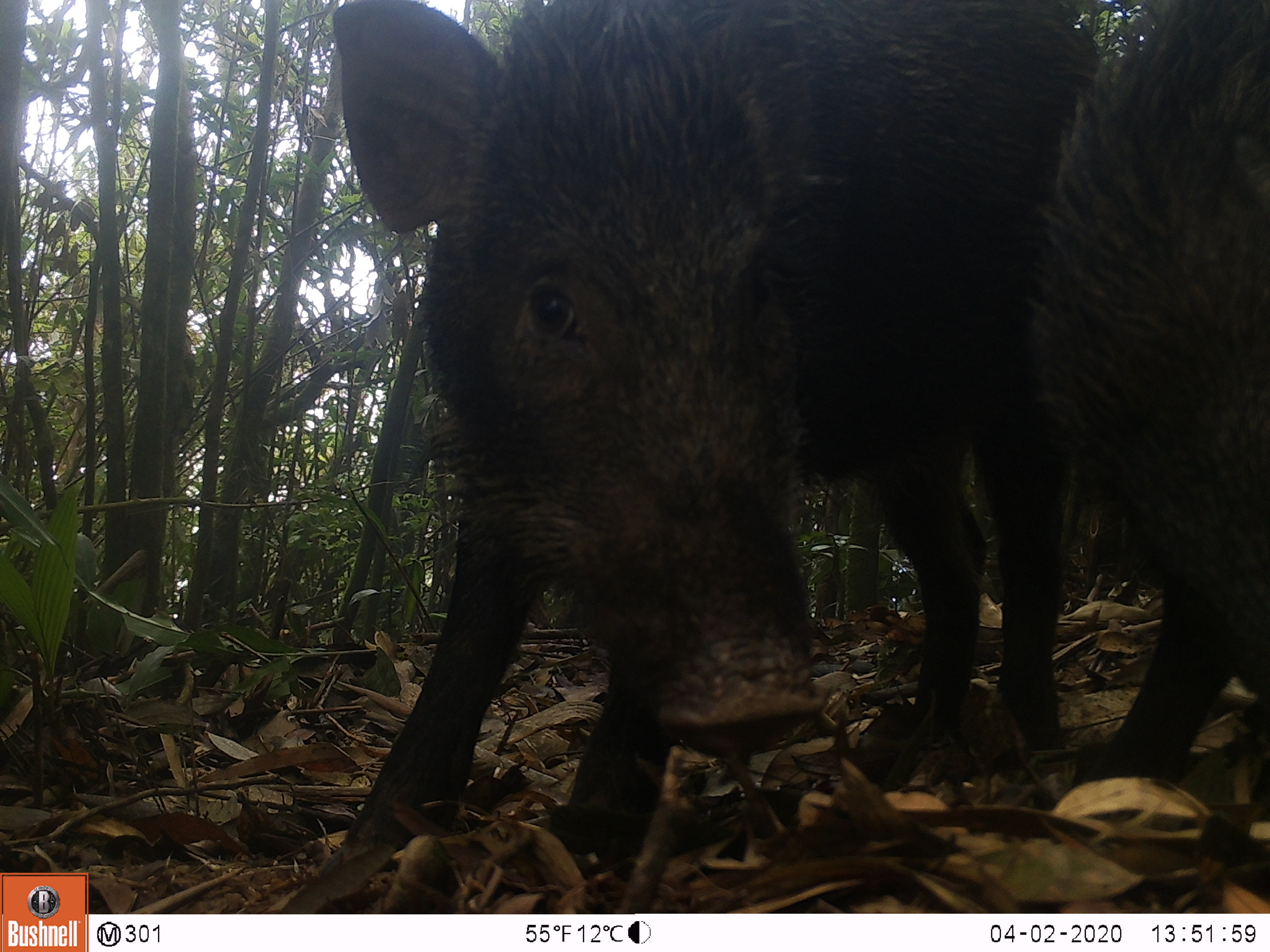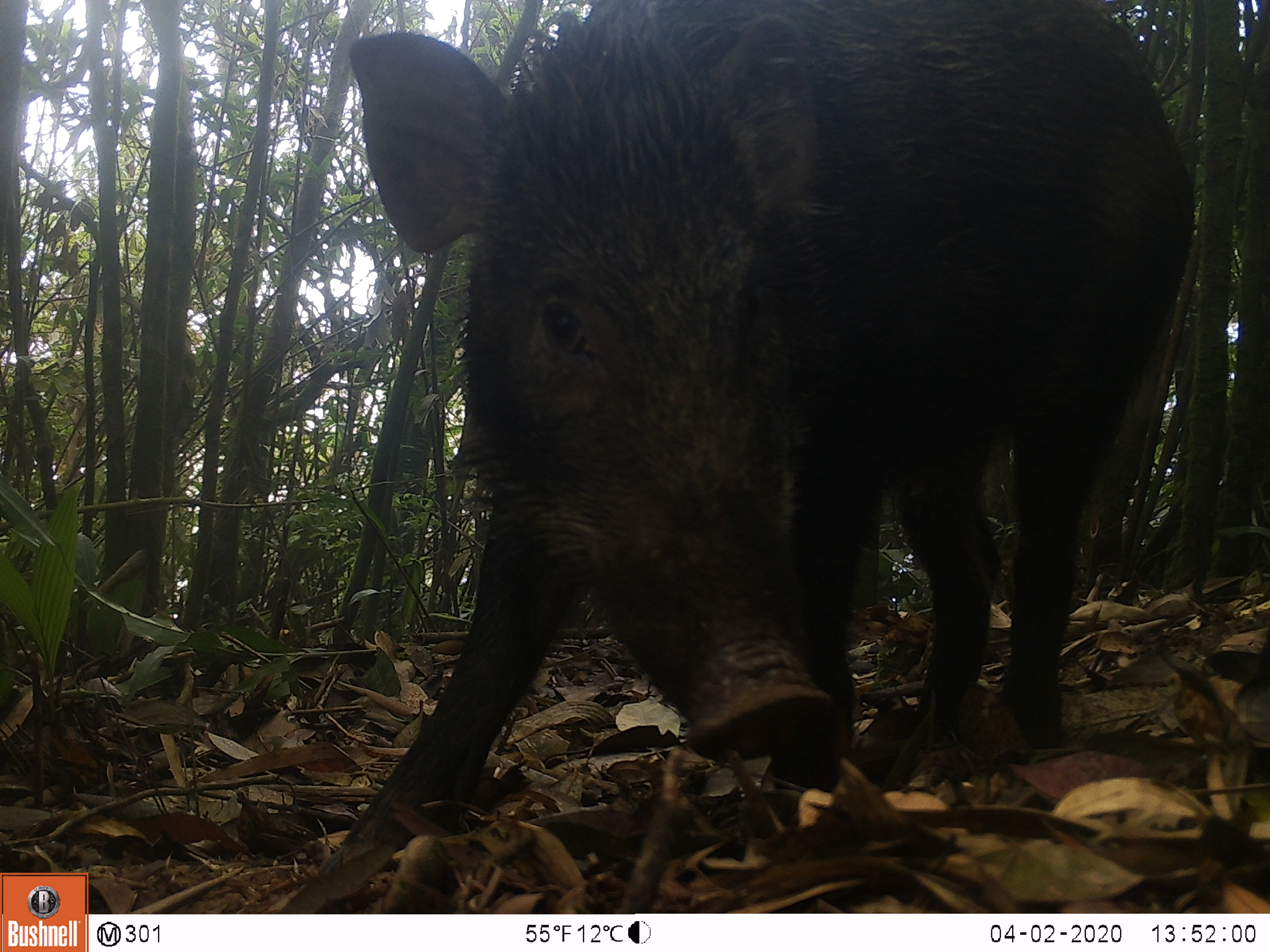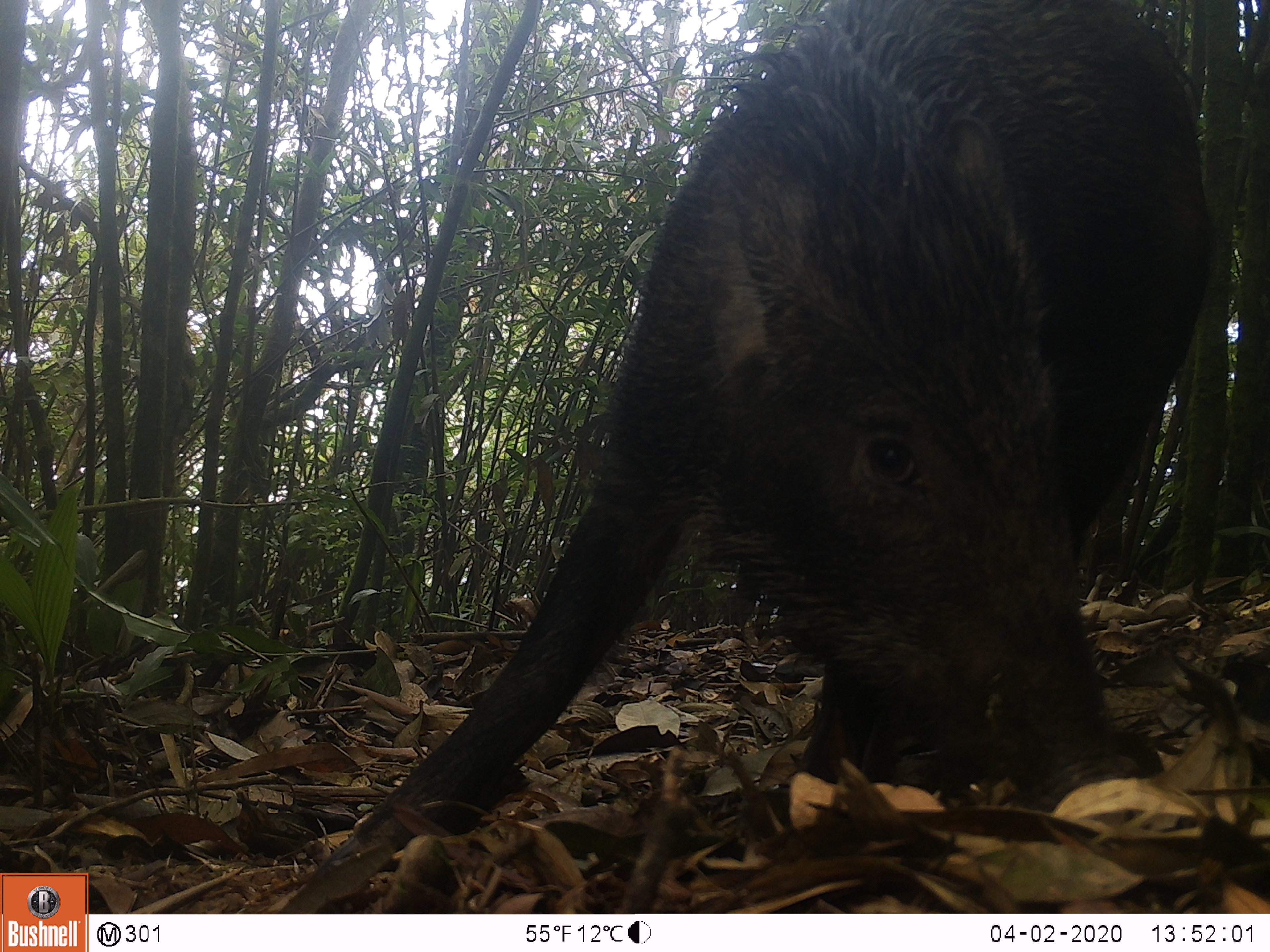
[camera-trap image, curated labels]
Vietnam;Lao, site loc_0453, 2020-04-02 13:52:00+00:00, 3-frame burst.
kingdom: Animalia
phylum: Chordata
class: Mammalia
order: Artiodactyla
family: Suidae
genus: Sus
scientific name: Sus scrofa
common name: eurasian wild pig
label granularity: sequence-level